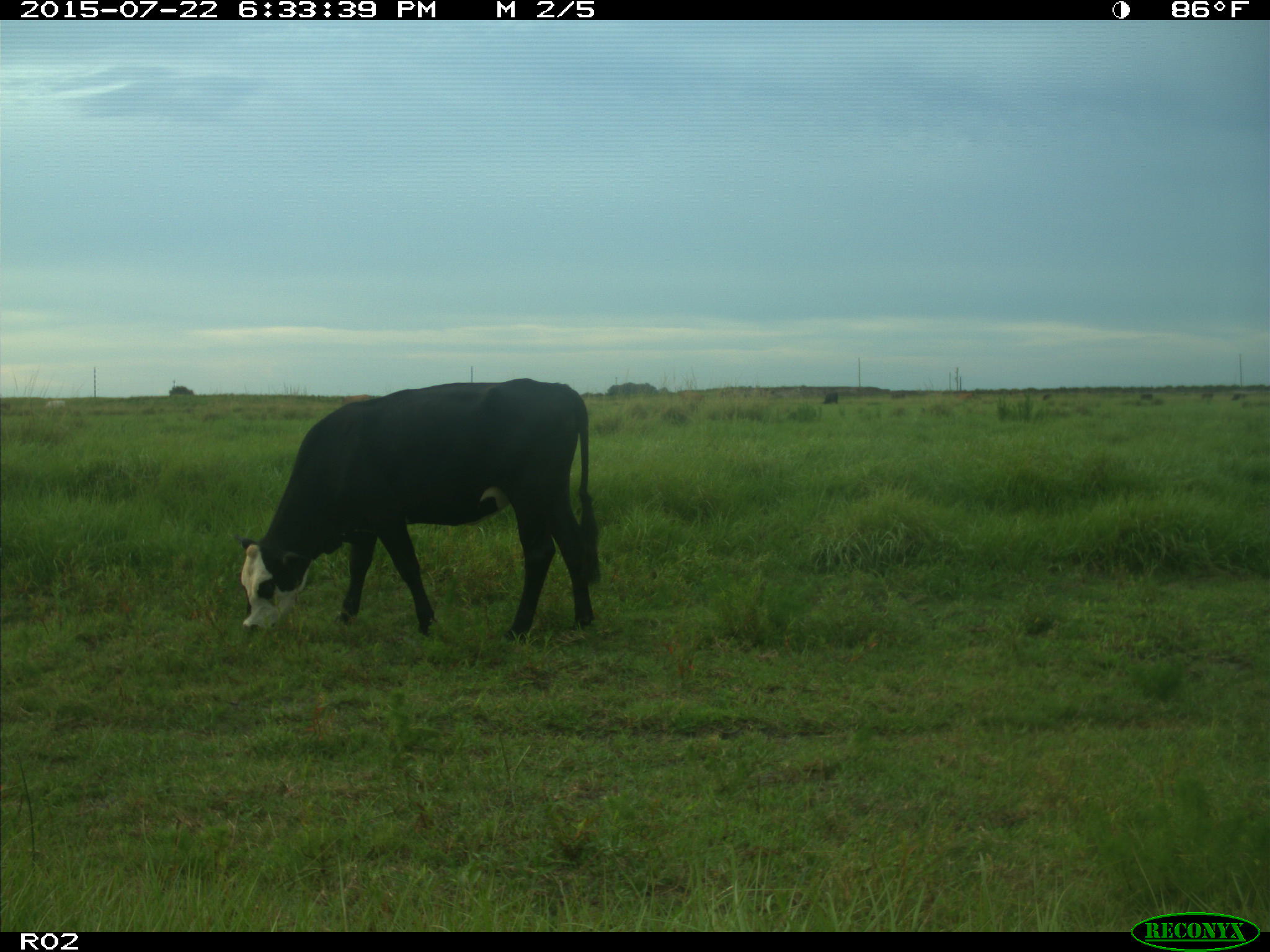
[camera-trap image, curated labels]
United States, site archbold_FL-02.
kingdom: Animalia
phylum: Chordata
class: Mammalia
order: Artiodactyla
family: Bovidae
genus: Bos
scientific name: Bos taurus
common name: domestic cow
Bos taurus (domestic cow).